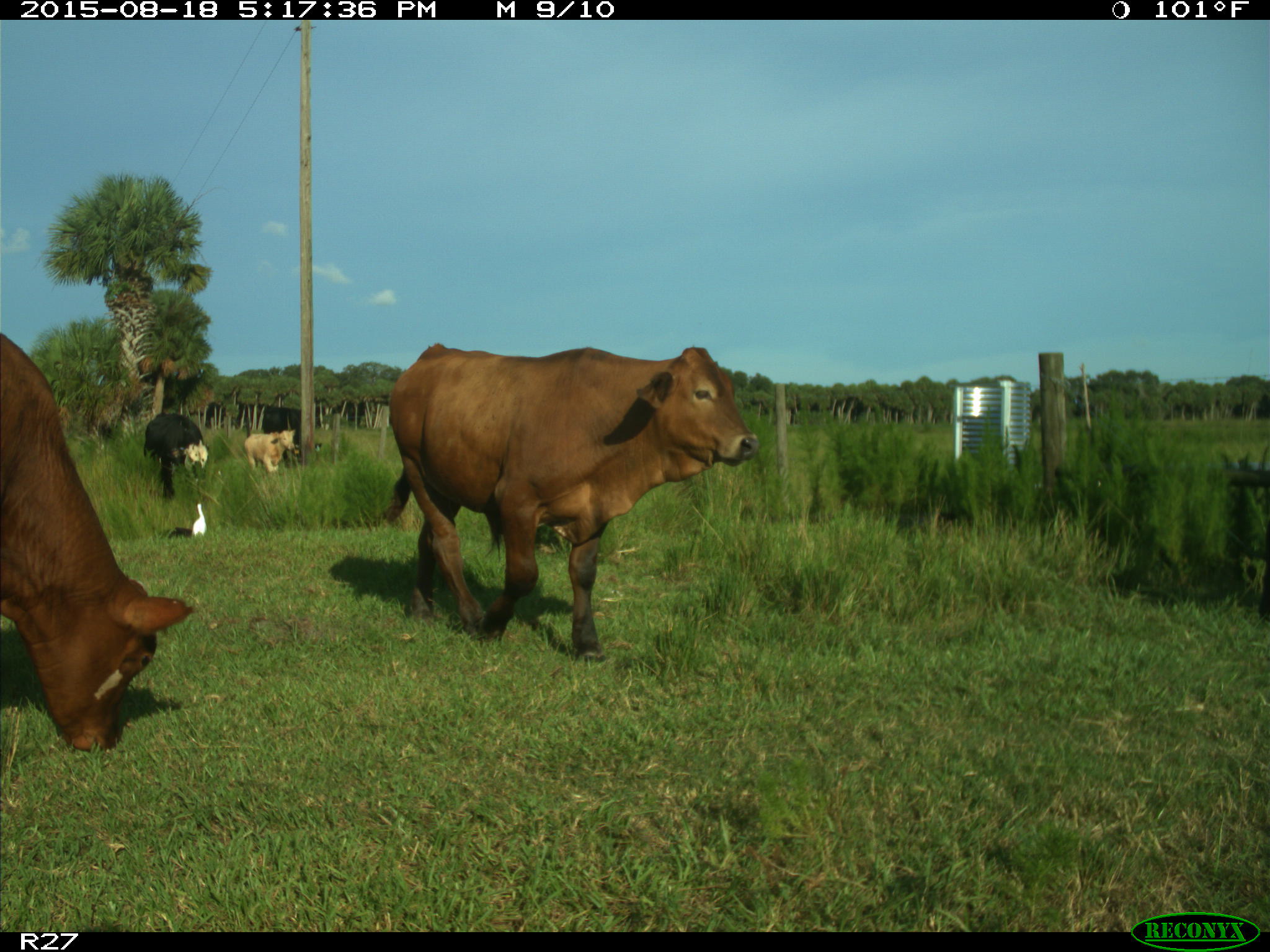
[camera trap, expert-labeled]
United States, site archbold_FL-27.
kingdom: Animalia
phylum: Chordata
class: Mammalia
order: Artiodactyla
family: Bovidae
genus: Bos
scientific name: Bos taurus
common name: domestic cow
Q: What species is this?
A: Bos taurus (domestic cow).